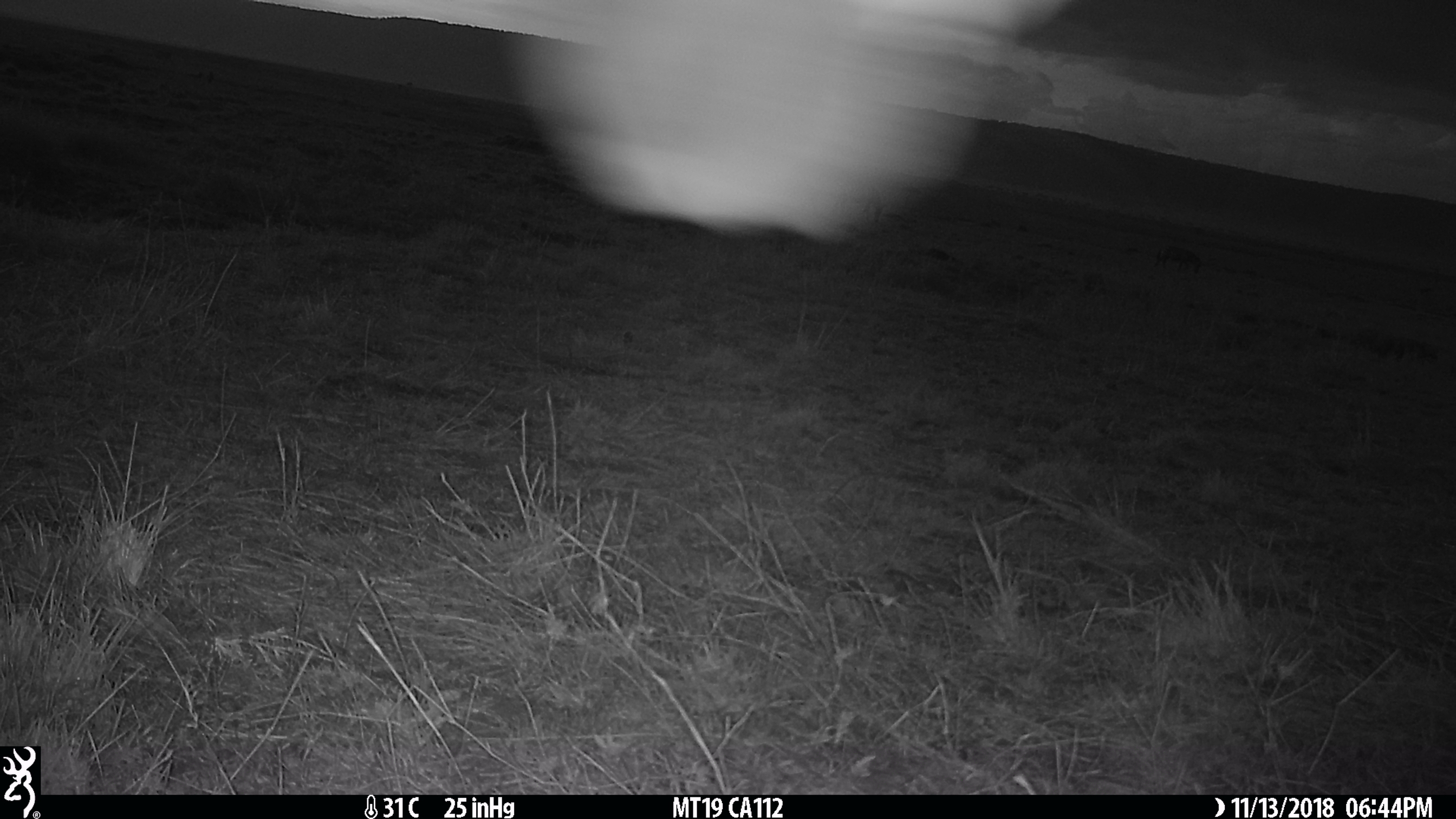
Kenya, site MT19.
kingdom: Animalia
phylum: Chordata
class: Mammalia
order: Perissodactyla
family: Equidae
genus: Equus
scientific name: Equus quagga burchellii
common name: burchell's zebra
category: zebra